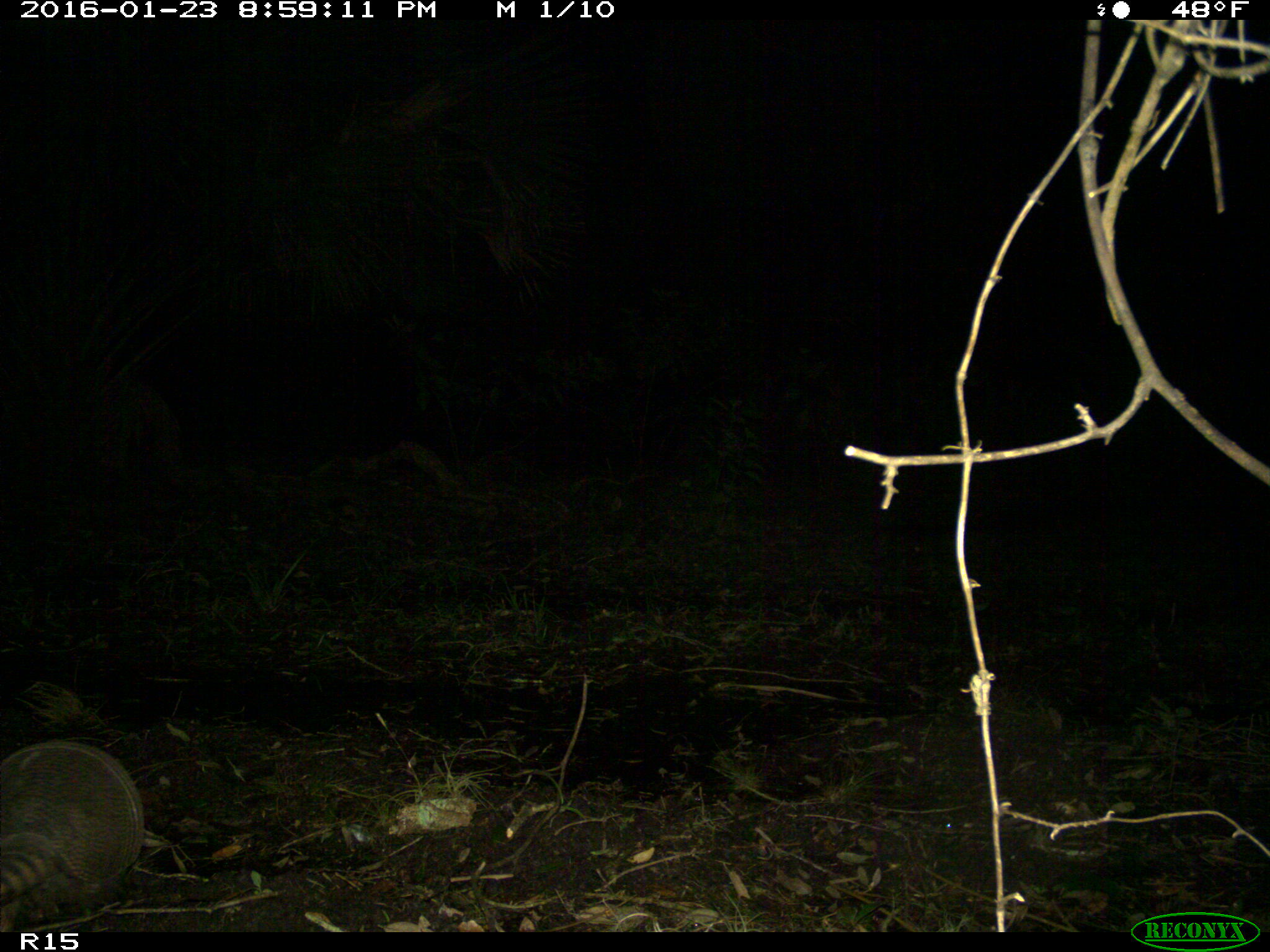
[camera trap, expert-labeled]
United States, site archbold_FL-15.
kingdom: Animalia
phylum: Chordata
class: Mammalia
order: Cingulata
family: Dasypodidae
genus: Dasypus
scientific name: Dasypus novemcinctus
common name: nine-banded armadillo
Dasypus novemcinctus (nine-banded armadillo).